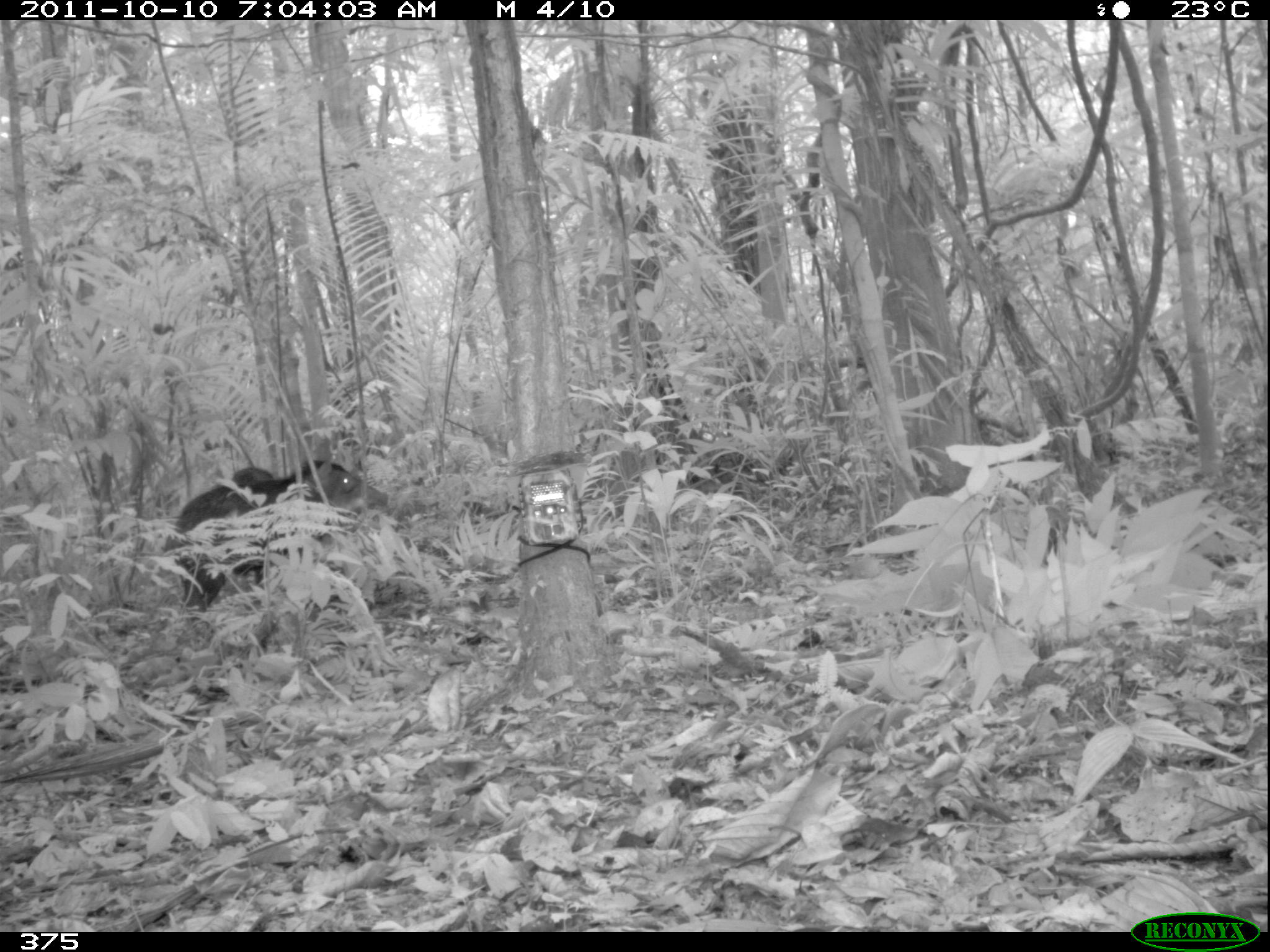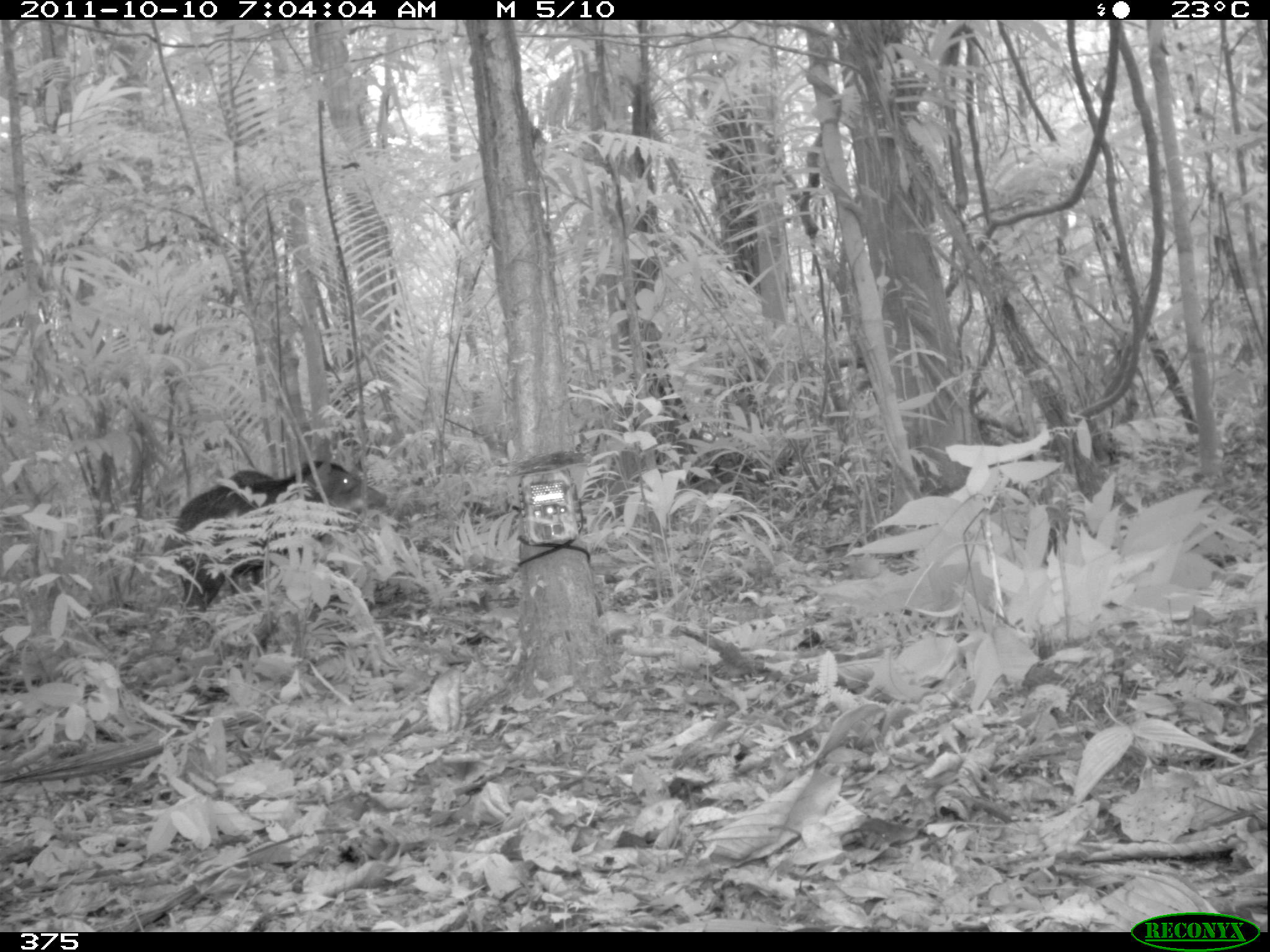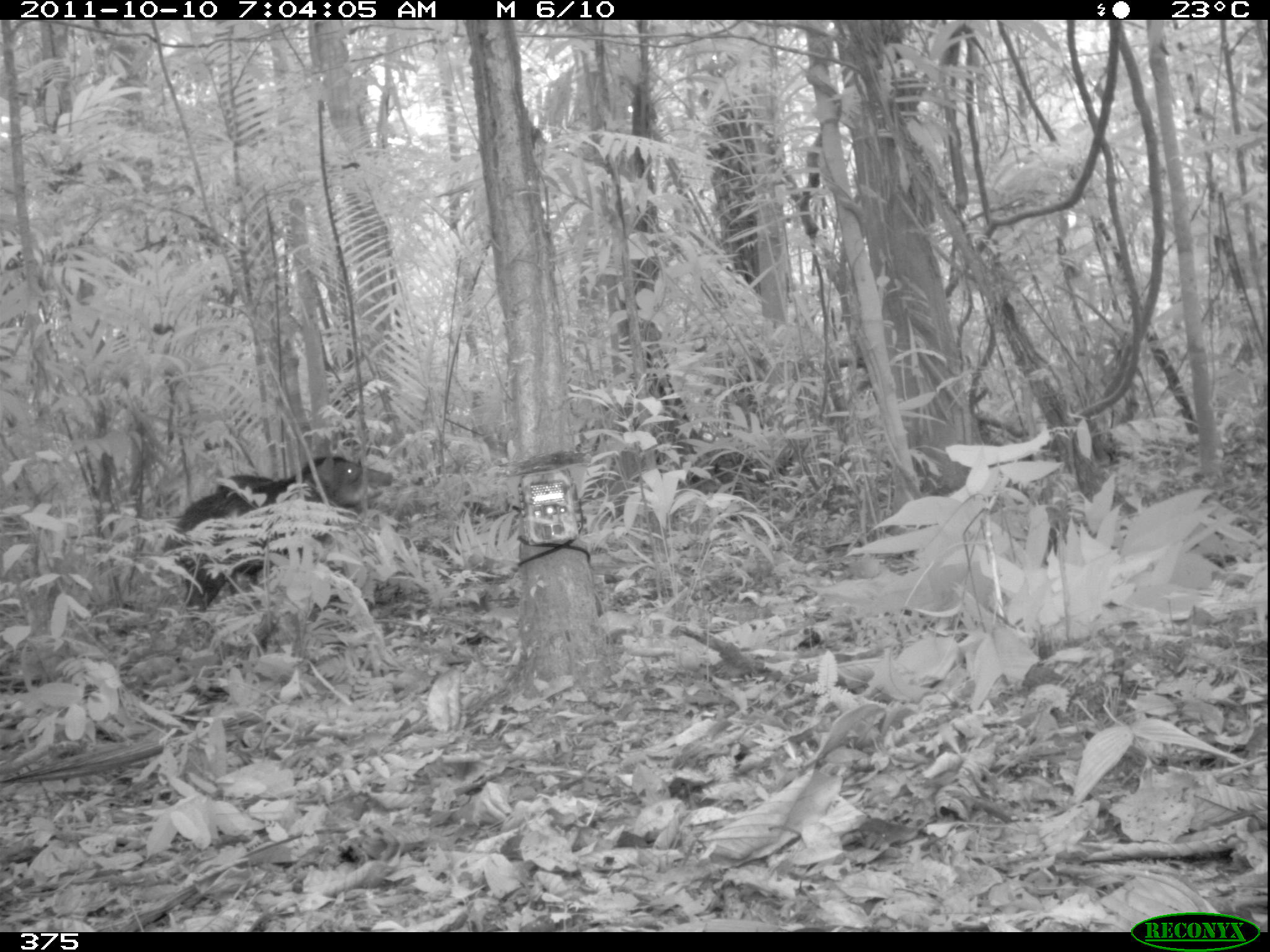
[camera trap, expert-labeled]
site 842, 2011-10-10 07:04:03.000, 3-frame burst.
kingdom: Animalia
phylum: Chordata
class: Mammalia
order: Artiodactyla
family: Tayassuidae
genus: Tayassu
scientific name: Tayassu pecari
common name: white-lipped peccary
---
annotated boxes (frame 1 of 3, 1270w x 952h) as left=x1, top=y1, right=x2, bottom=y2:
tayassu pecari: left=162, top=457, right=388, bottom=616; left=231, top=467, right=273, bottom=485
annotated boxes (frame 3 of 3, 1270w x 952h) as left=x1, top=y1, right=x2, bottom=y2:
tayassu pecari: left=161, top=456, right=393, bottom=620; left=217, top=475, right=273, bottom=594